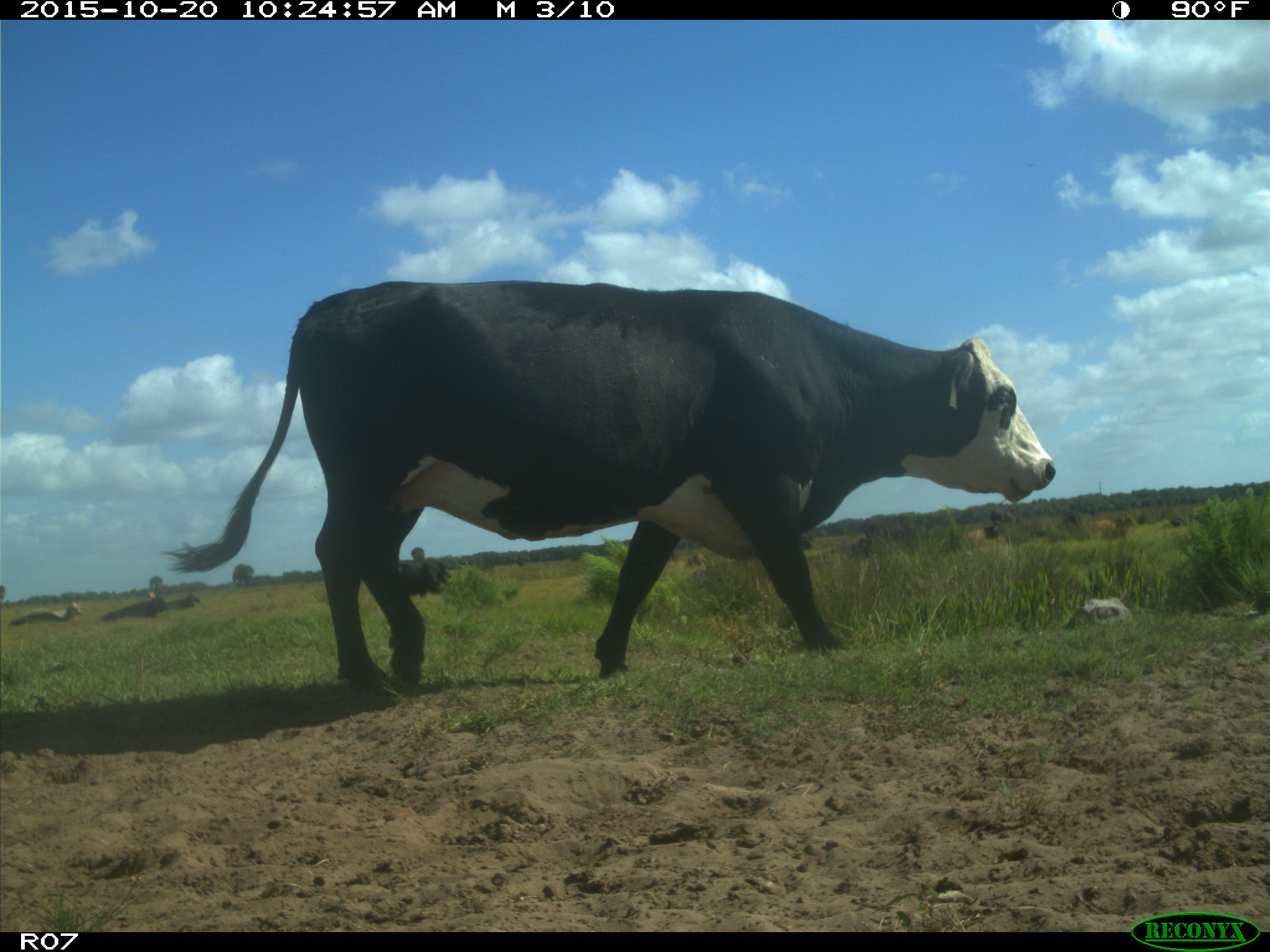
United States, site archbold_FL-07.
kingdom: Animalia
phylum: Chordata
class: Mammalia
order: Artiodactyla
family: Bovidae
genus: Bos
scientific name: Bos taurus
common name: domestic cow